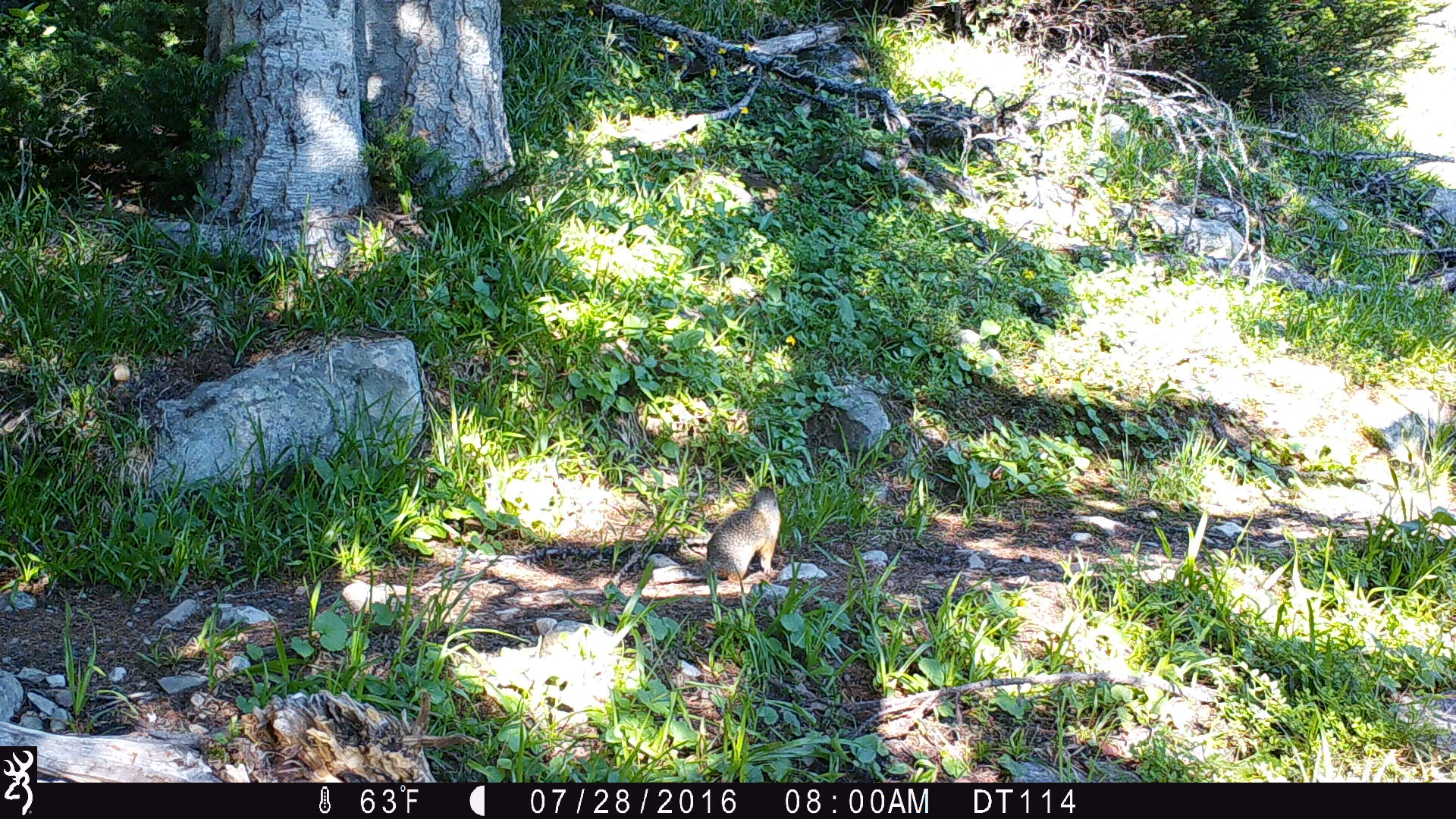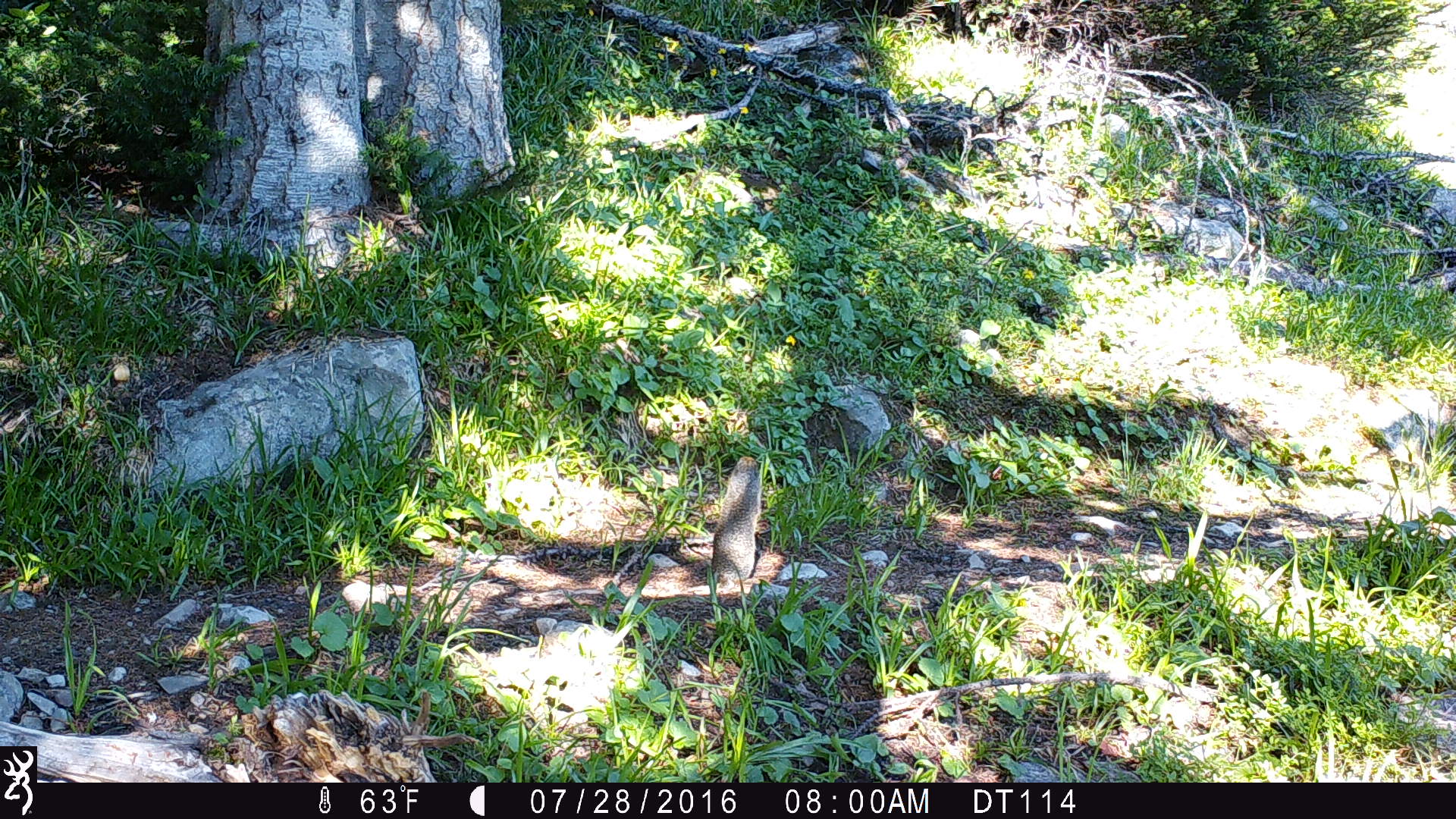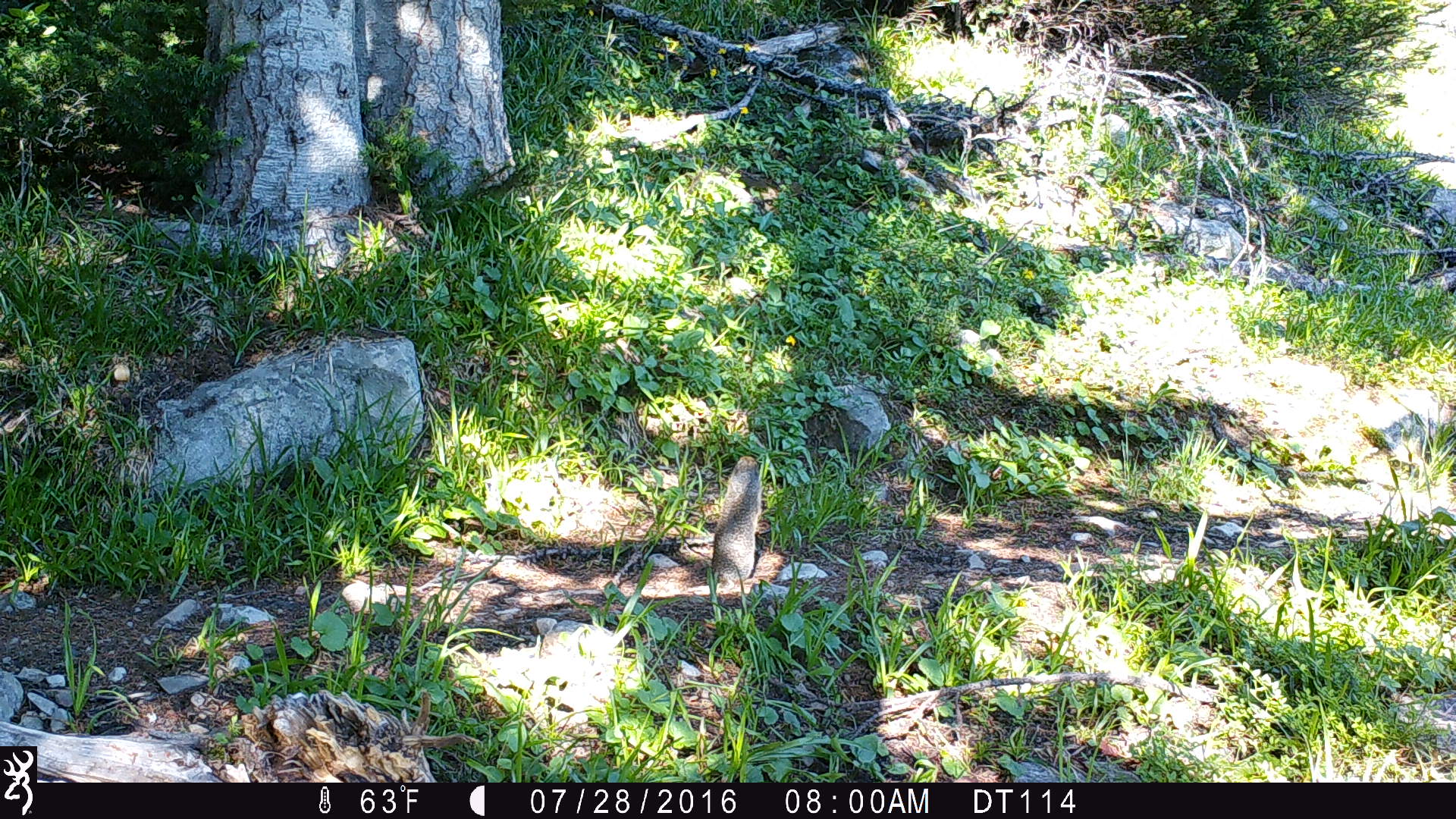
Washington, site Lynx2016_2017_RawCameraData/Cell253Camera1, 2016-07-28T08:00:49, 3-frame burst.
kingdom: Animalia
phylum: Chordata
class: Mammalia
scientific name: Mammalia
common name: small mammal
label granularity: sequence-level